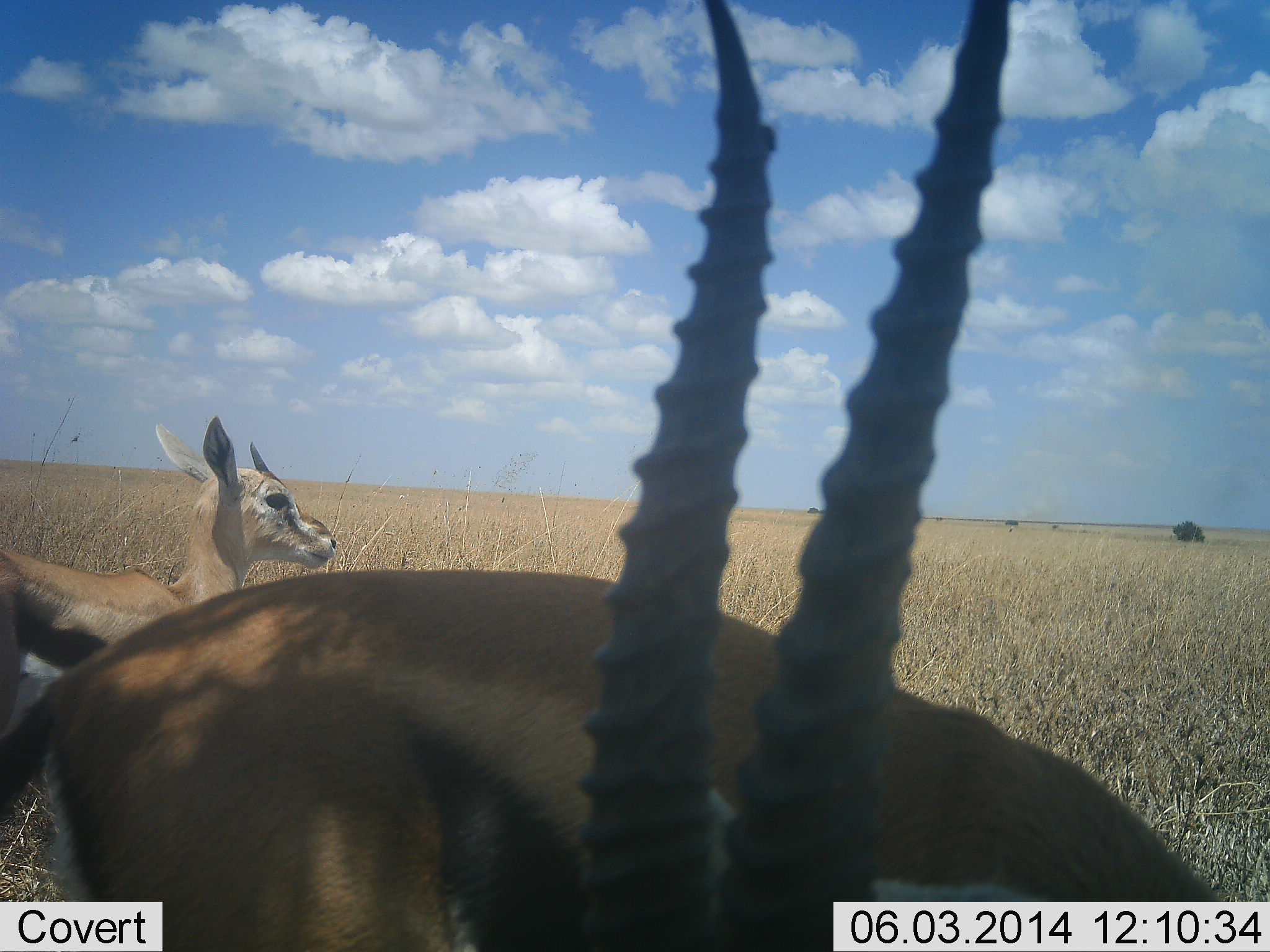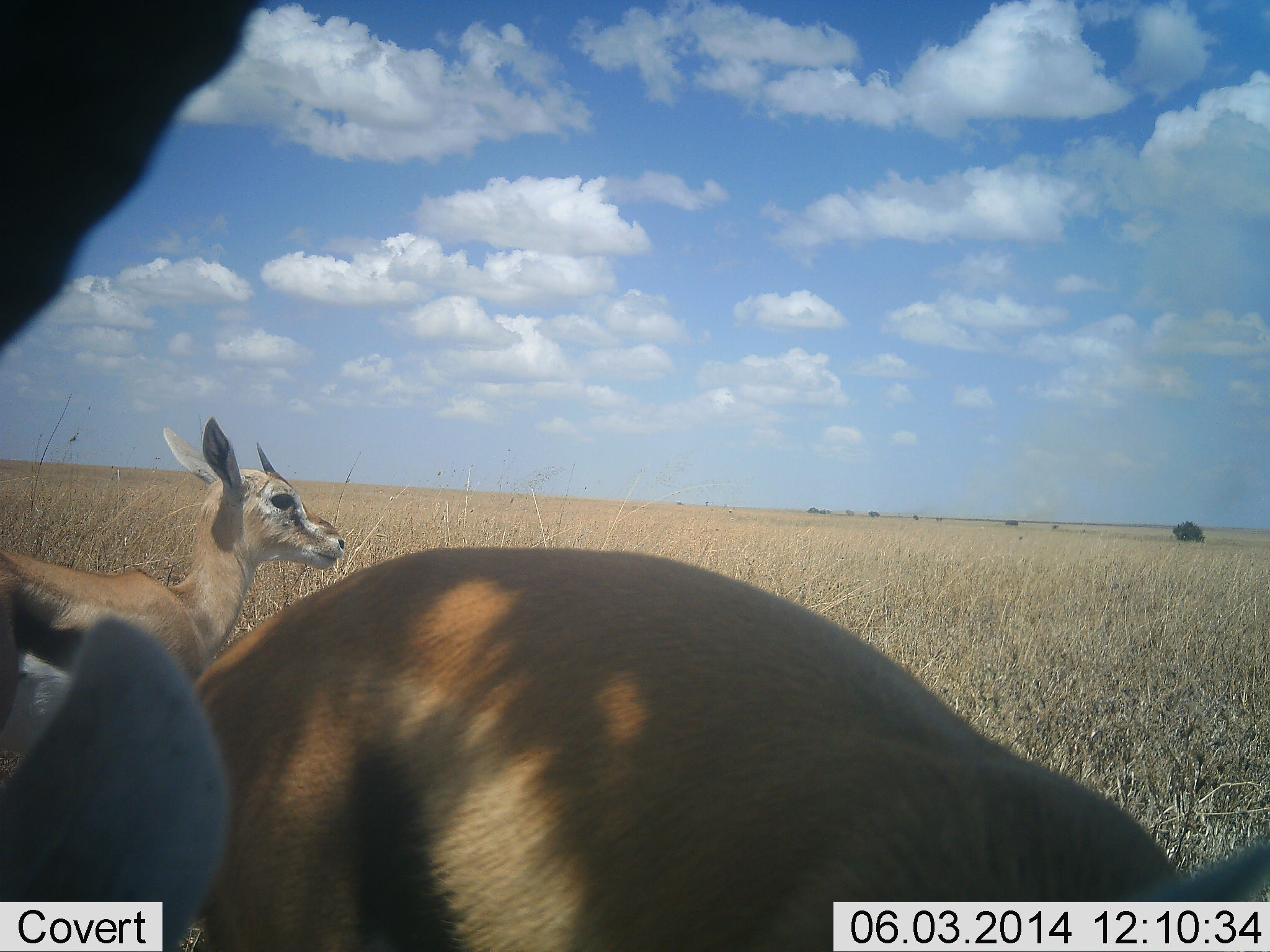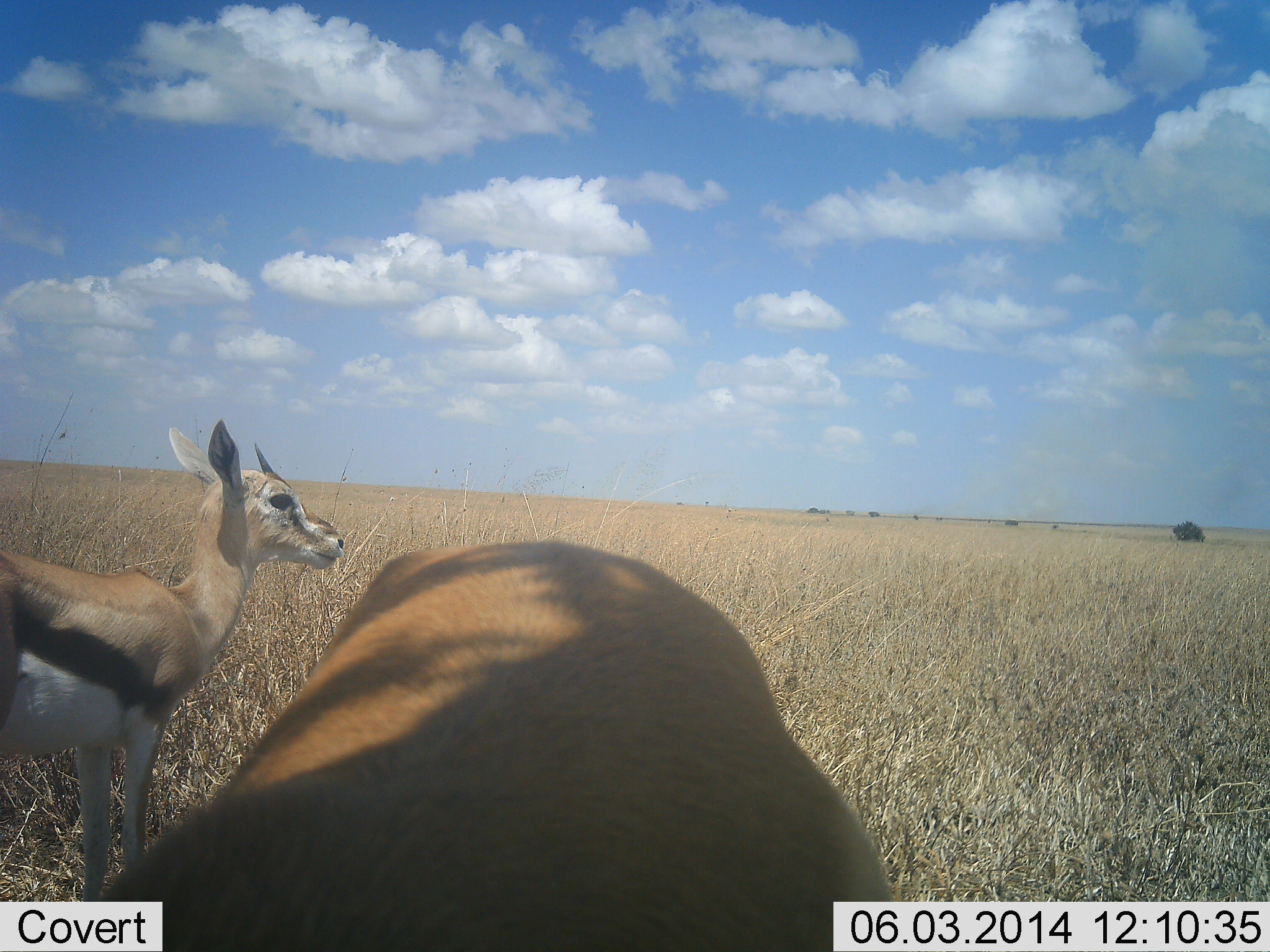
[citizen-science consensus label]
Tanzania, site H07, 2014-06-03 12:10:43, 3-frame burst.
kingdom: Animalia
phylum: Chordata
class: Mammalia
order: Artiodactyla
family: Bovidae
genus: Eudorcas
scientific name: Eudorcas thomsonii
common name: thomson's gazelle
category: gazellethomsons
Gazellethomsons (thomson's gazelle) (Eudorcas thomsonii), count 2. Behavior (volunteer vote fractions): standing 80%, resting 20%, moving 0%, interacting 0%. Young present (vote fraction): 0%. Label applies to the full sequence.